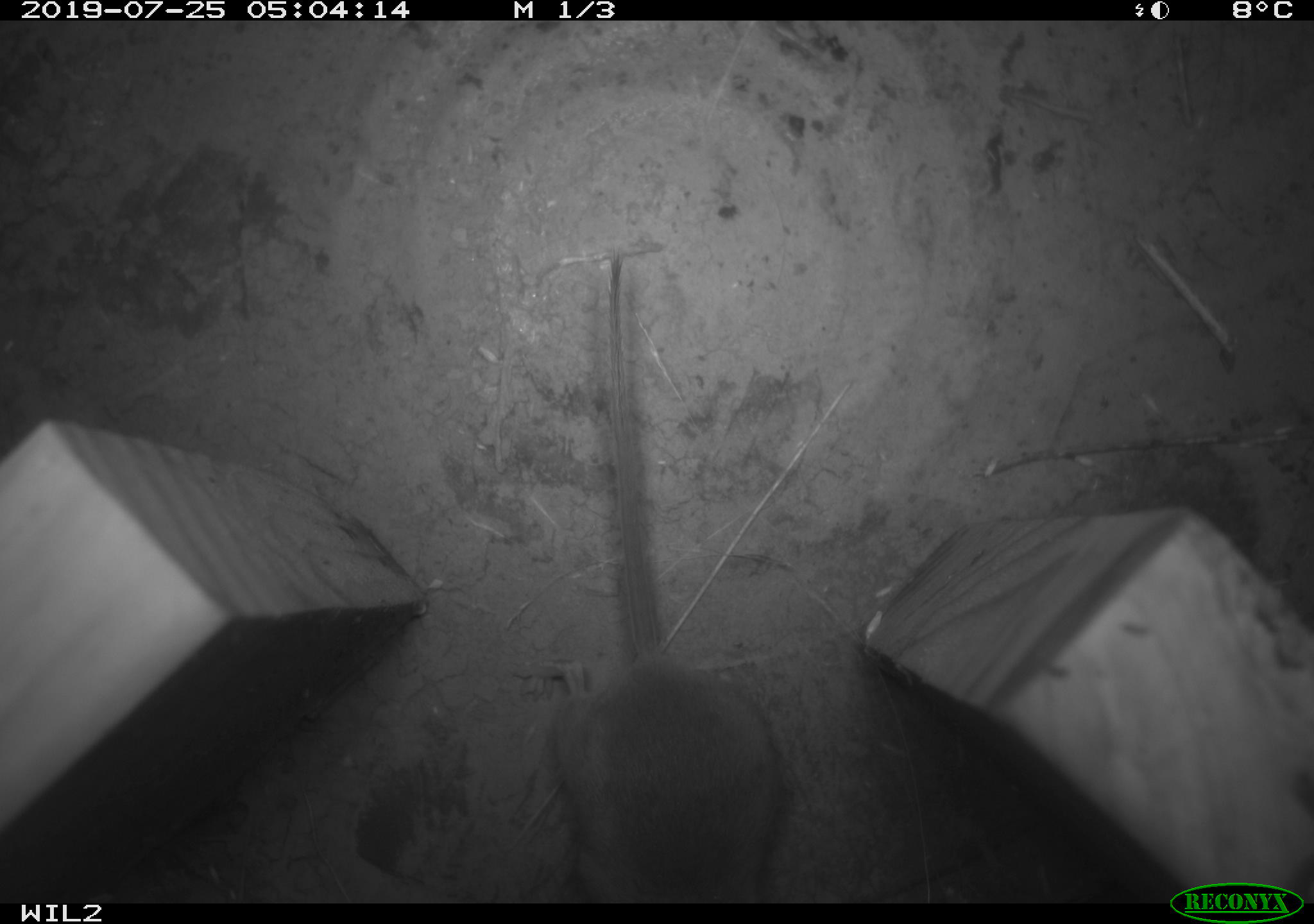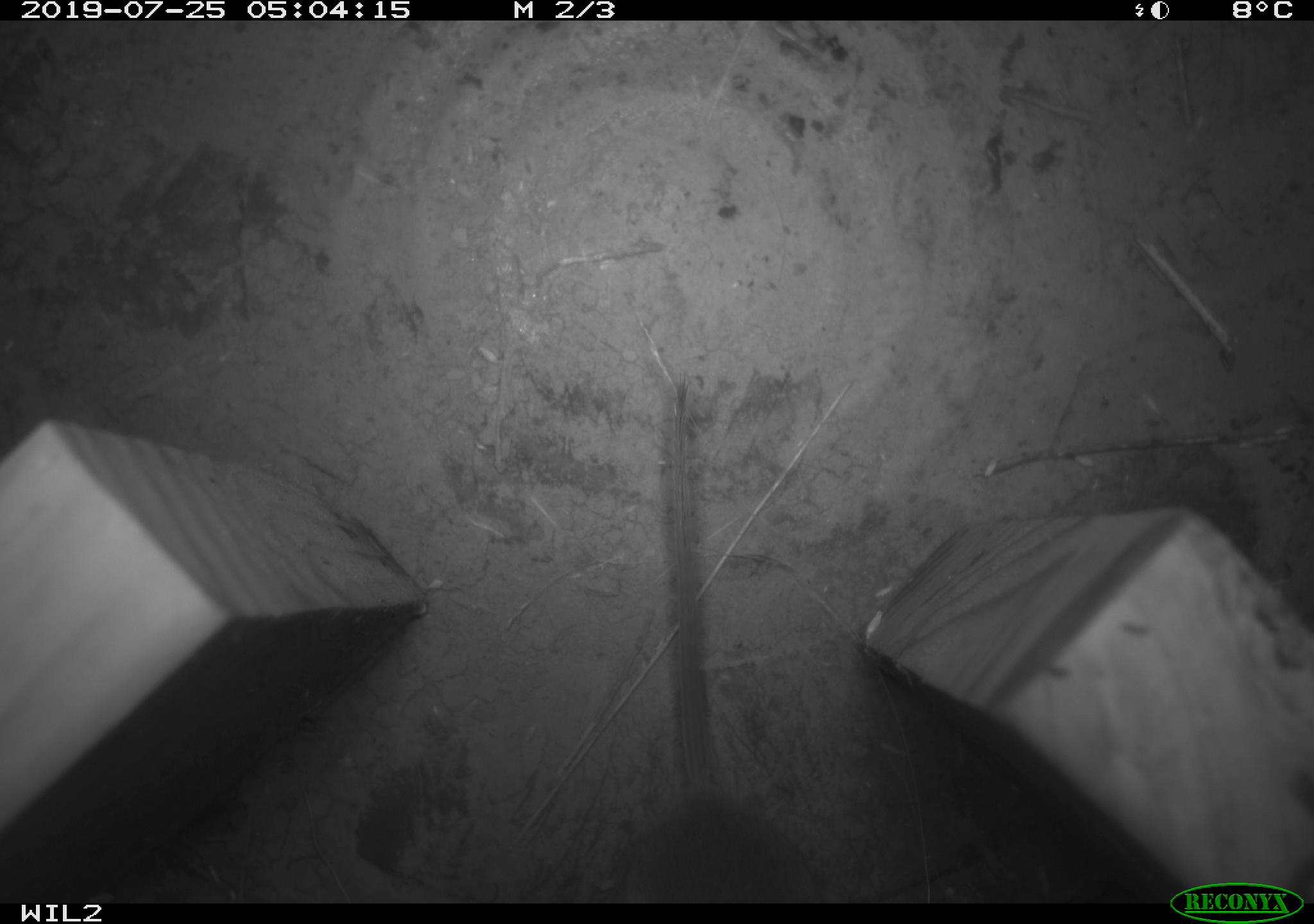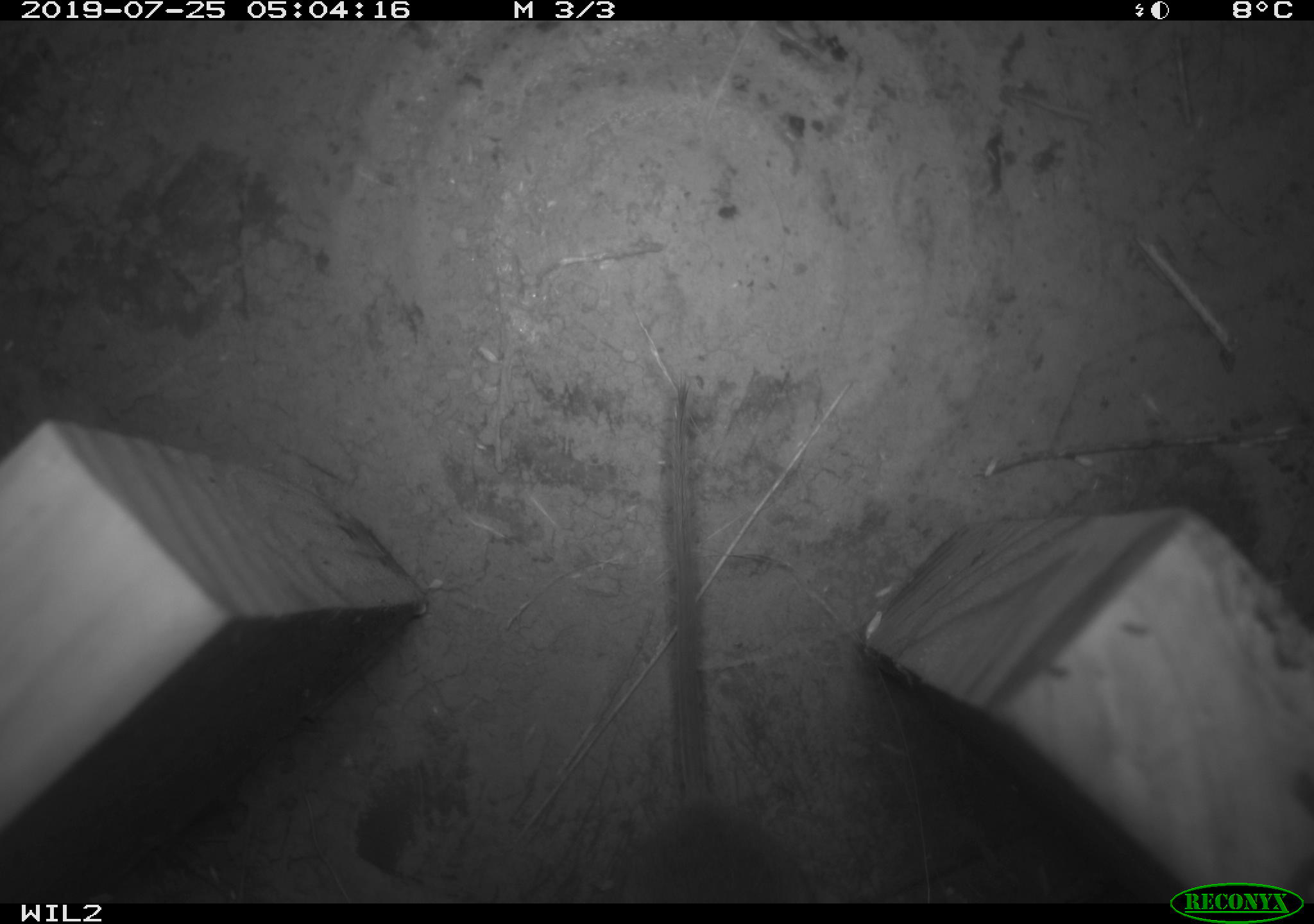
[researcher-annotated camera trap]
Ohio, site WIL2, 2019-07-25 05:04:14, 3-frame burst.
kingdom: Animalia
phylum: Chordata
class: Mammalia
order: Rodentia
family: Cricetidae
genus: Peromyscus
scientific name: Peromyscus leucopus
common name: white-footed mouse